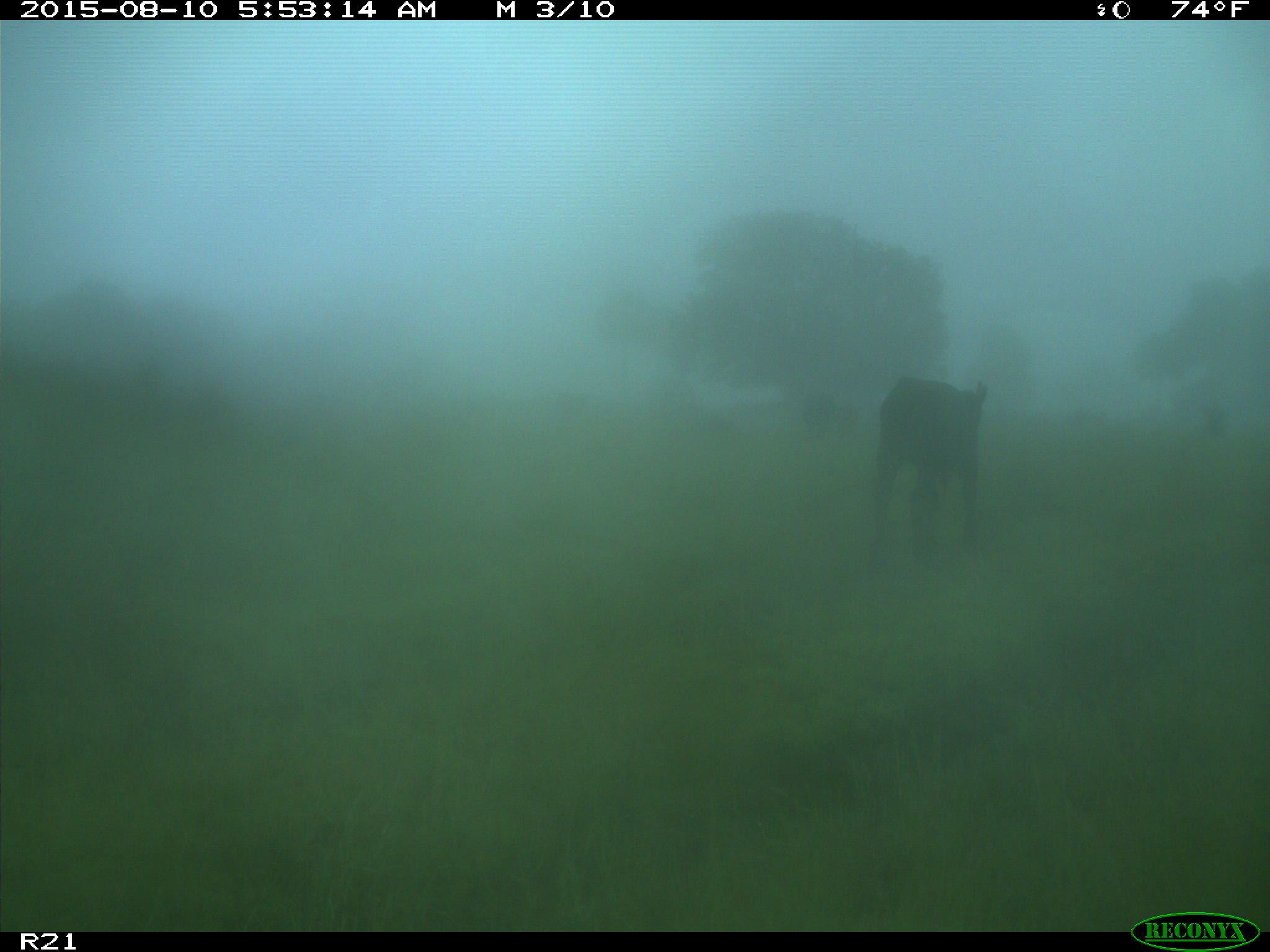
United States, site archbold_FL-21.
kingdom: Animalia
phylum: Chordata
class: Mammalia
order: Artiodactyla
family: Bovidae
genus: Bos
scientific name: Bos taurus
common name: domestic cow